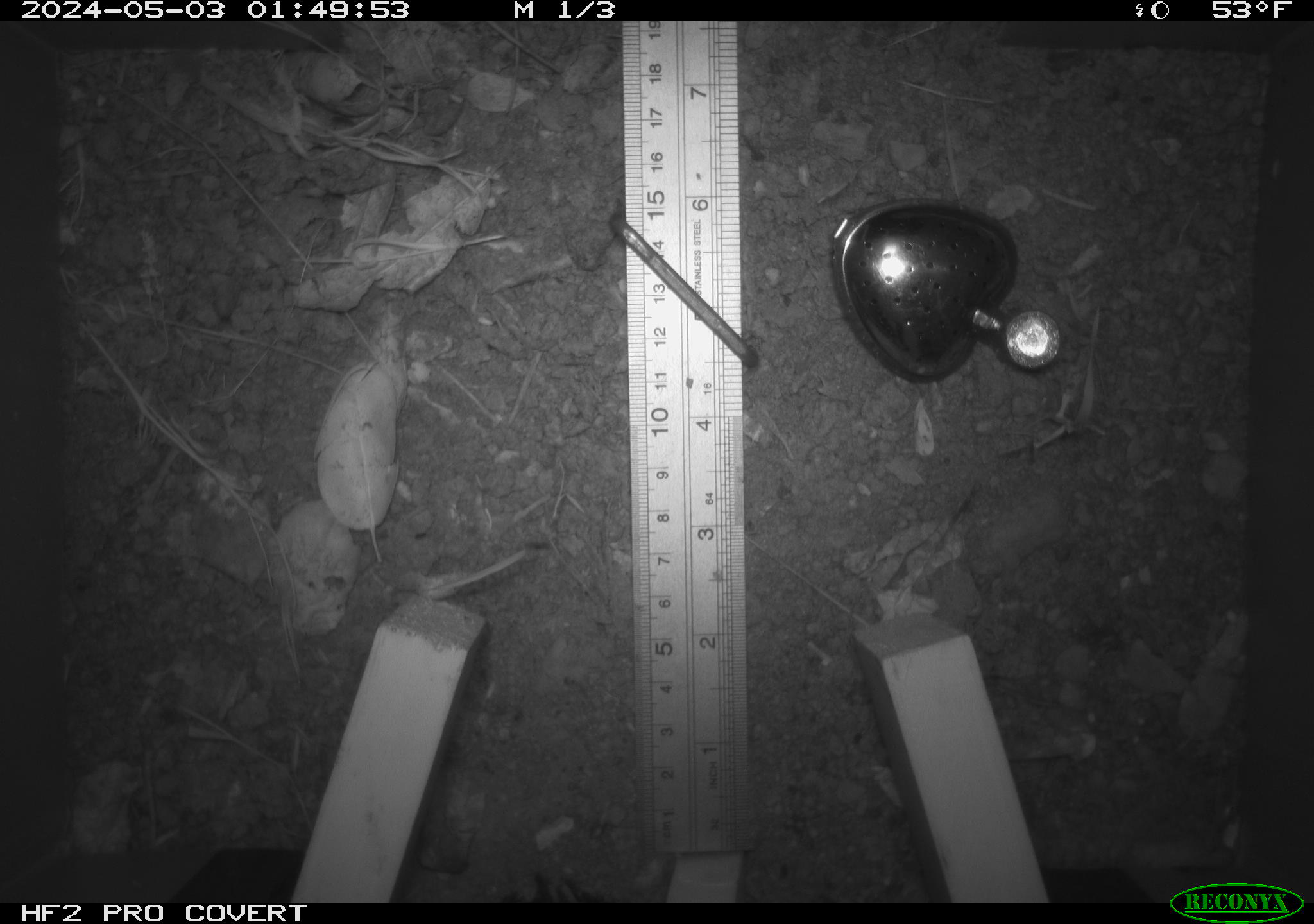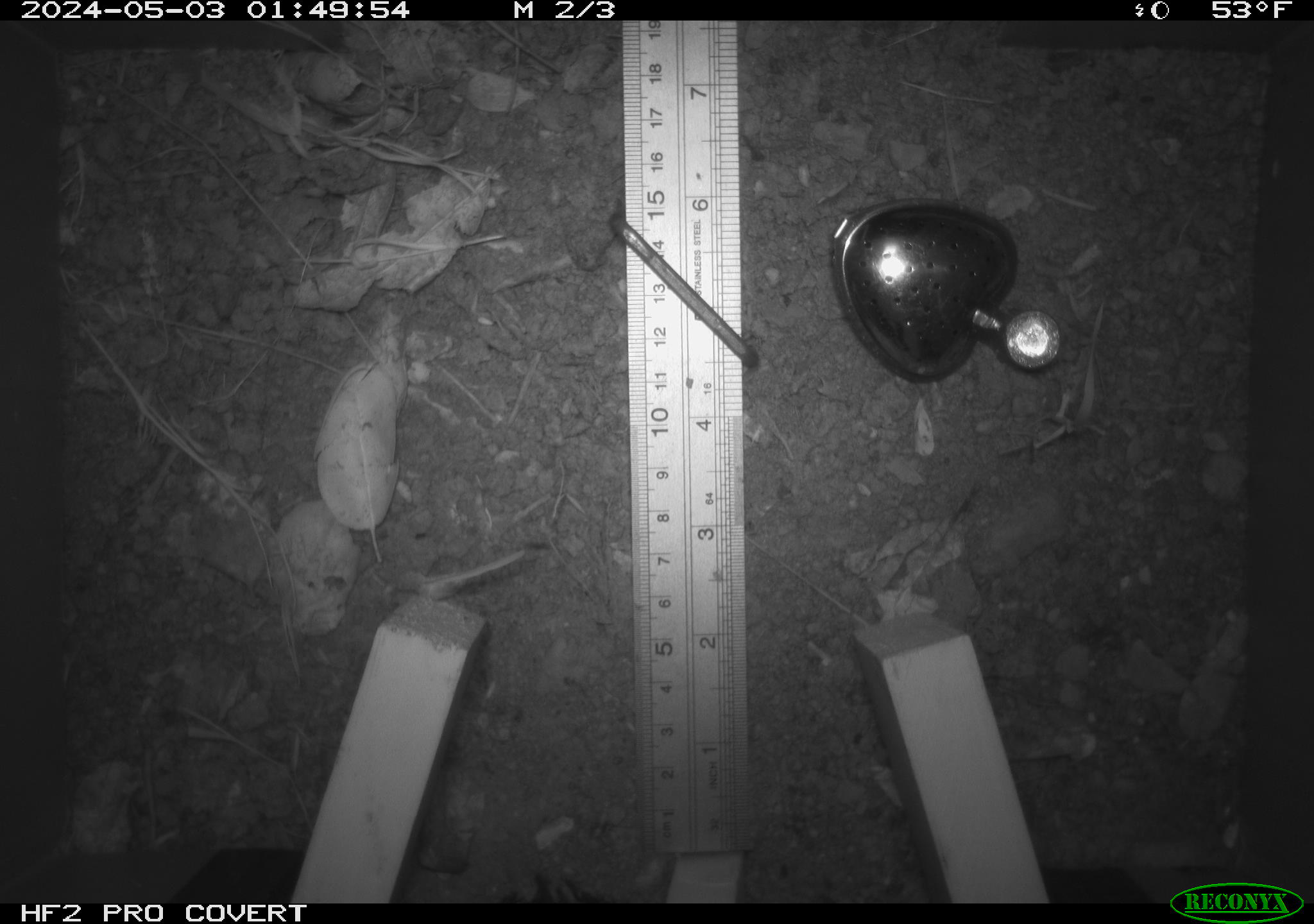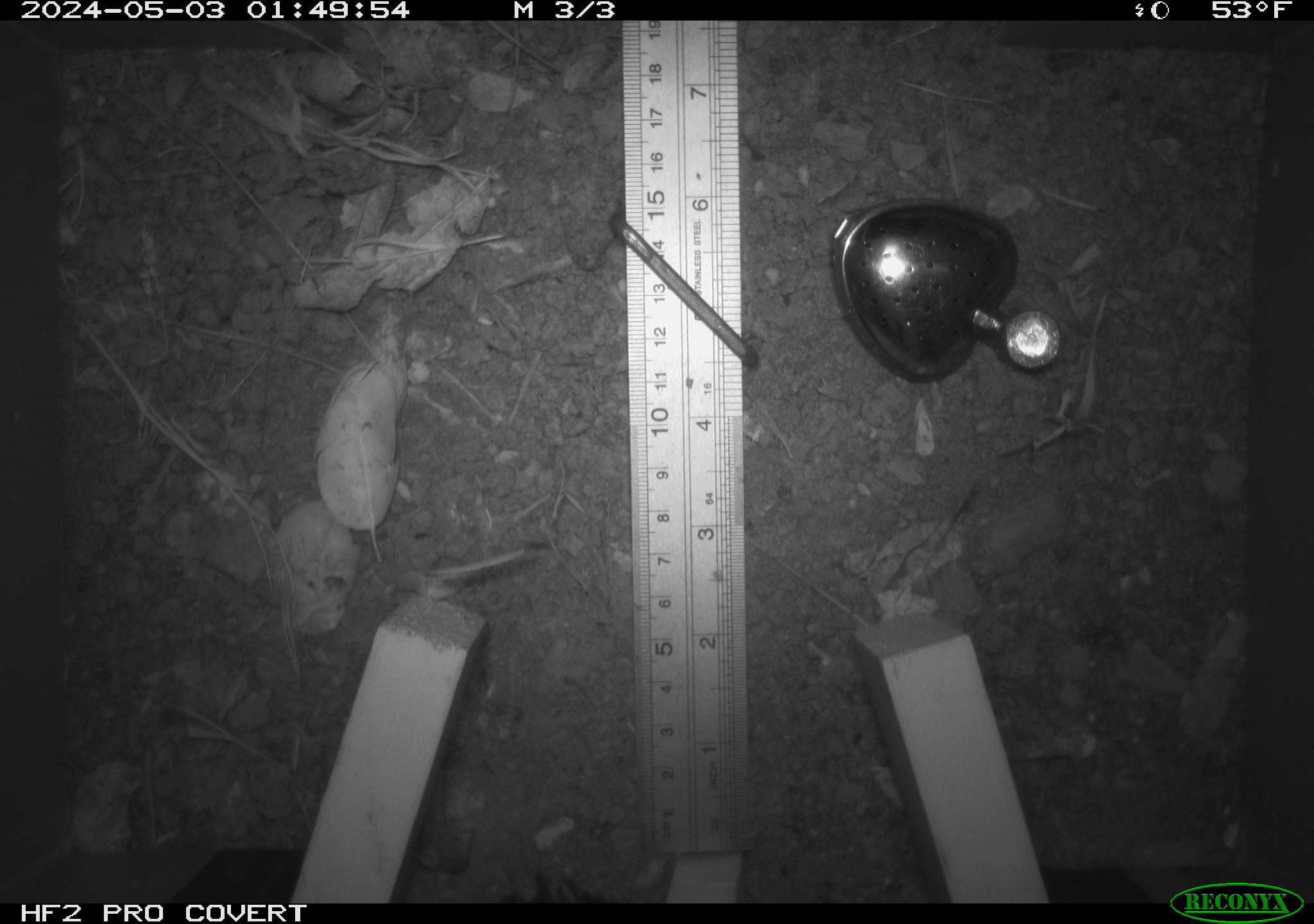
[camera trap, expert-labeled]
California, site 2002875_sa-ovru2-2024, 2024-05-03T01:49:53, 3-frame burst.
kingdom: Animalia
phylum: Chordata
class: Mammalia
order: Rodentia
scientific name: Rodentia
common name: rodent